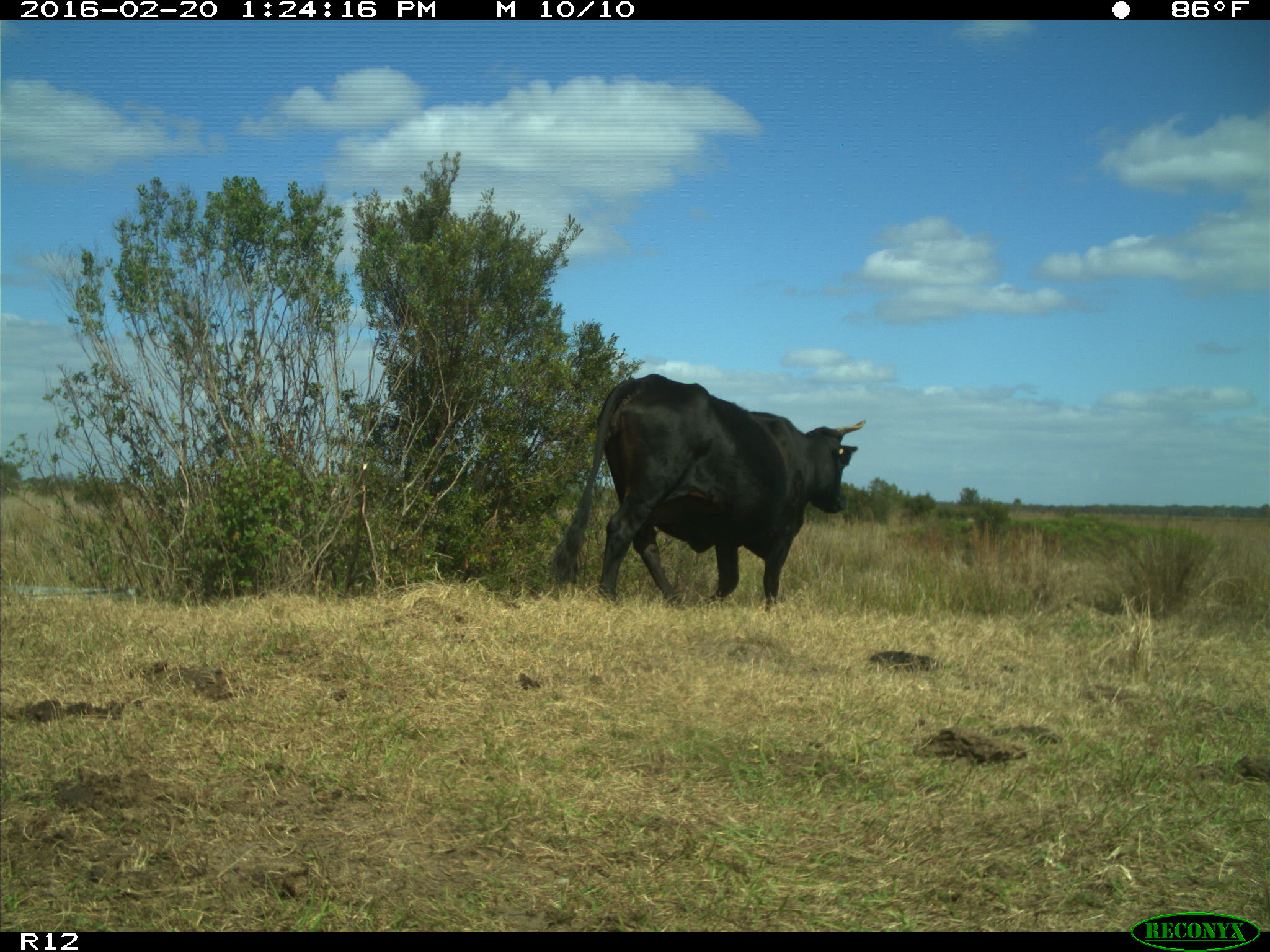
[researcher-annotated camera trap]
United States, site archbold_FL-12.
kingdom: Animalia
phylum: Chordata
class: Mammalia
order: Artiodactyla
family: Bovidae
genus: Bos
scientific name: Bos taurus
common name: domestic cow